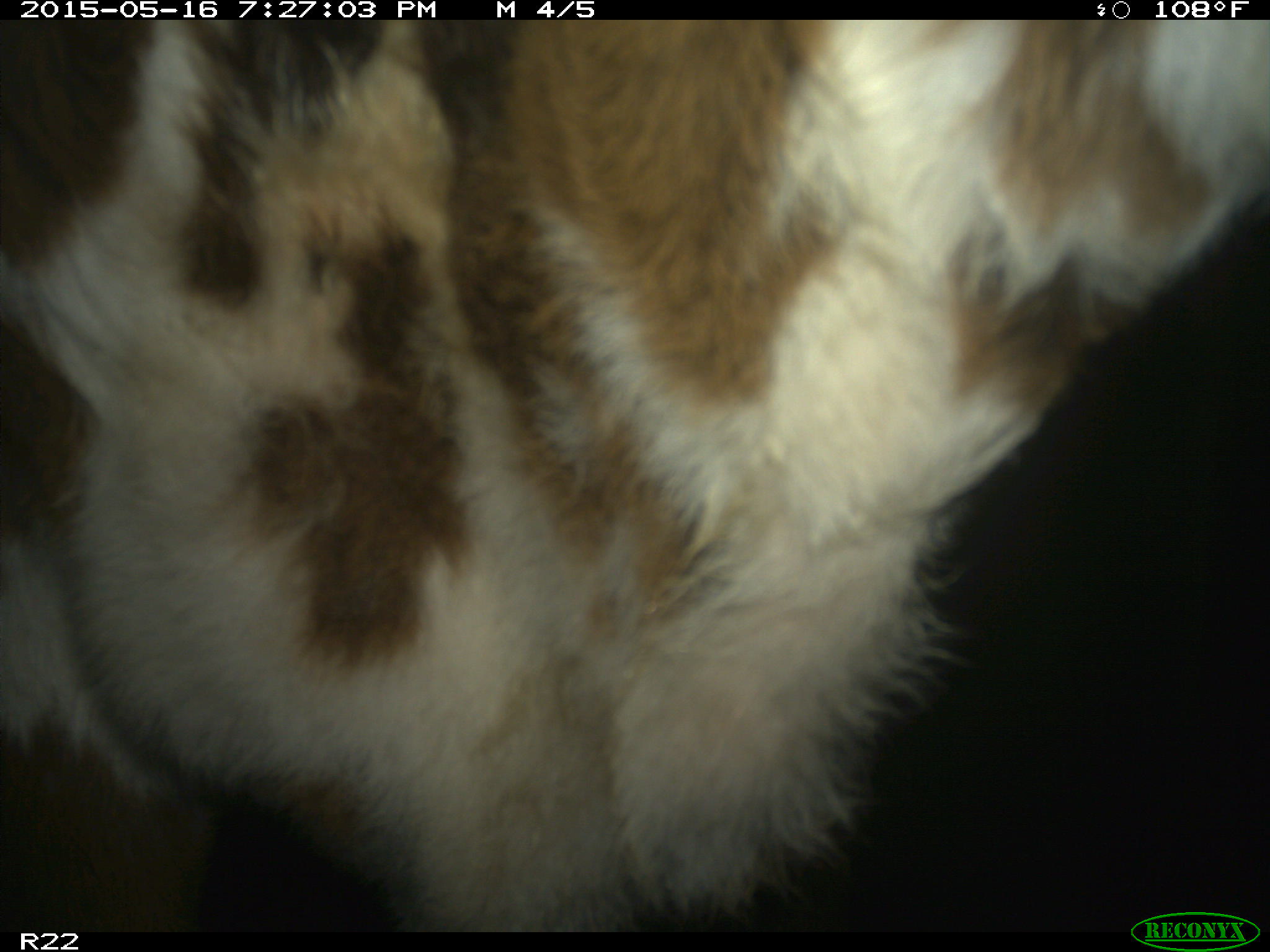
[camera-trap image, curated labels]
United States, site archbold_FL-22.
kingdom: Animalia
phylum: Chordata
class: Mammalia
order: Artiodactyla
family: Bovidae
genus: Bos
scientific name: Bos taurus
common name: domestic cow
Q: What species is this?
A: Bos taurus (domestic cow).